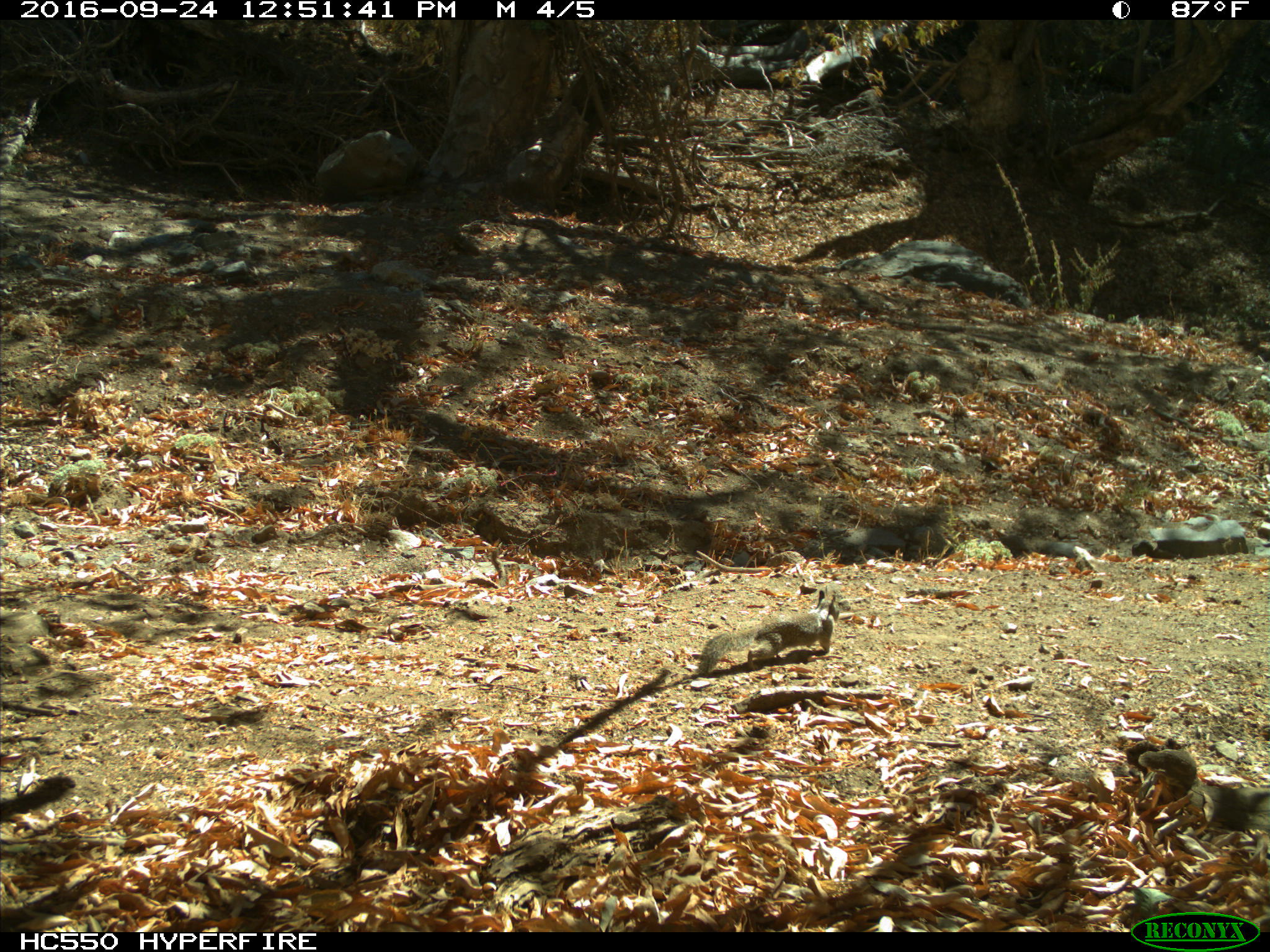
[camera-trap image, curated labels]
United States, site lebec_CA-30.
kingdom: Animalia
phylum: Chordata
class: Mammalia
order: Rodentia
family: Sciuridae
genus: Otospermophilus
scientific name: Otospermophilus beecheyi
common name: california ground squirrel